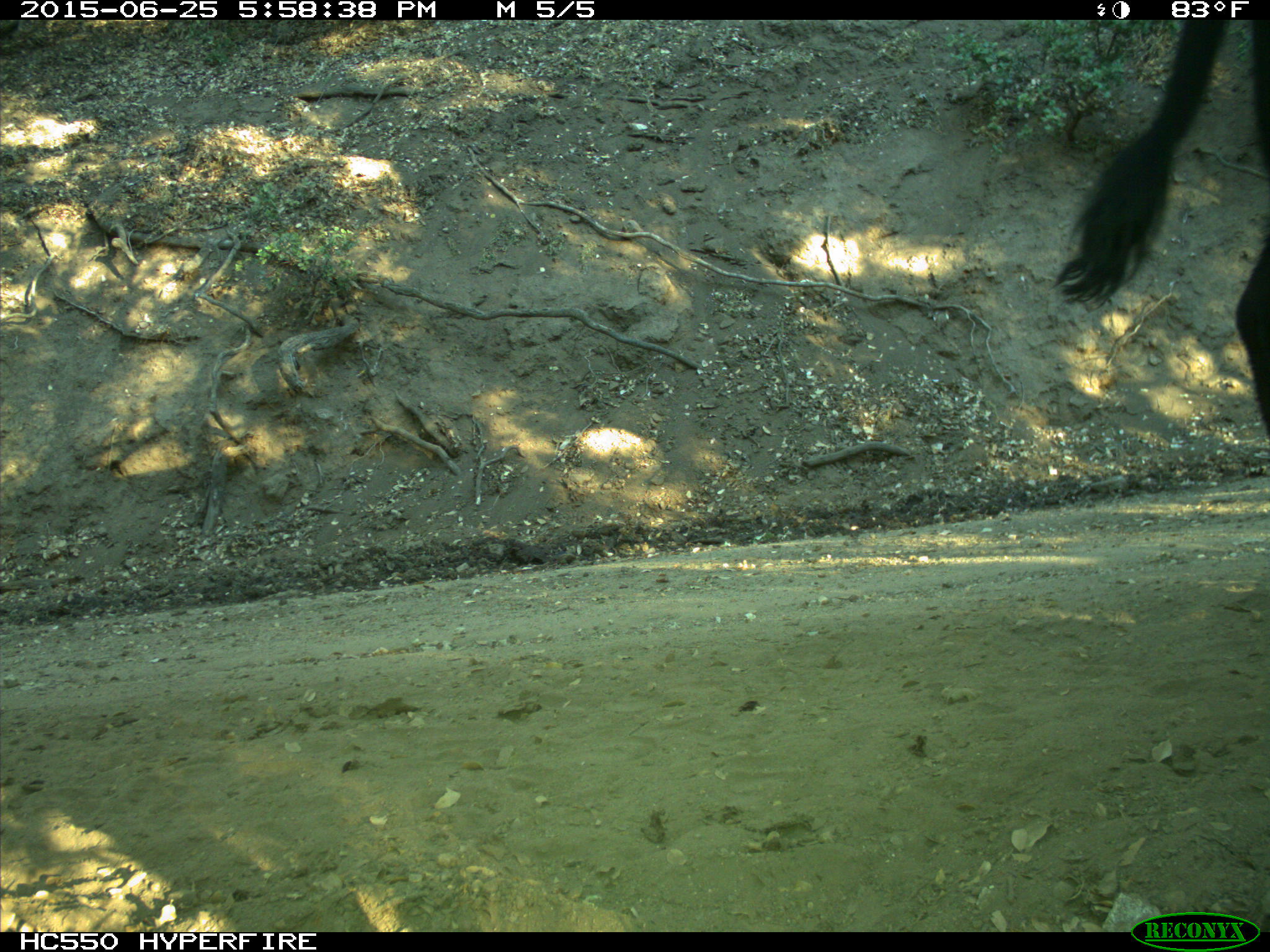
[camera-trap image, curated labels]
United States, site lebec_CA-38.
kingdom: Animalia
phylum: Chordata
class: Mammalia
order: Artiodactyla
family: Bovidae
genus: Bos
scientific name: Bos taurus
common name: domestic cow